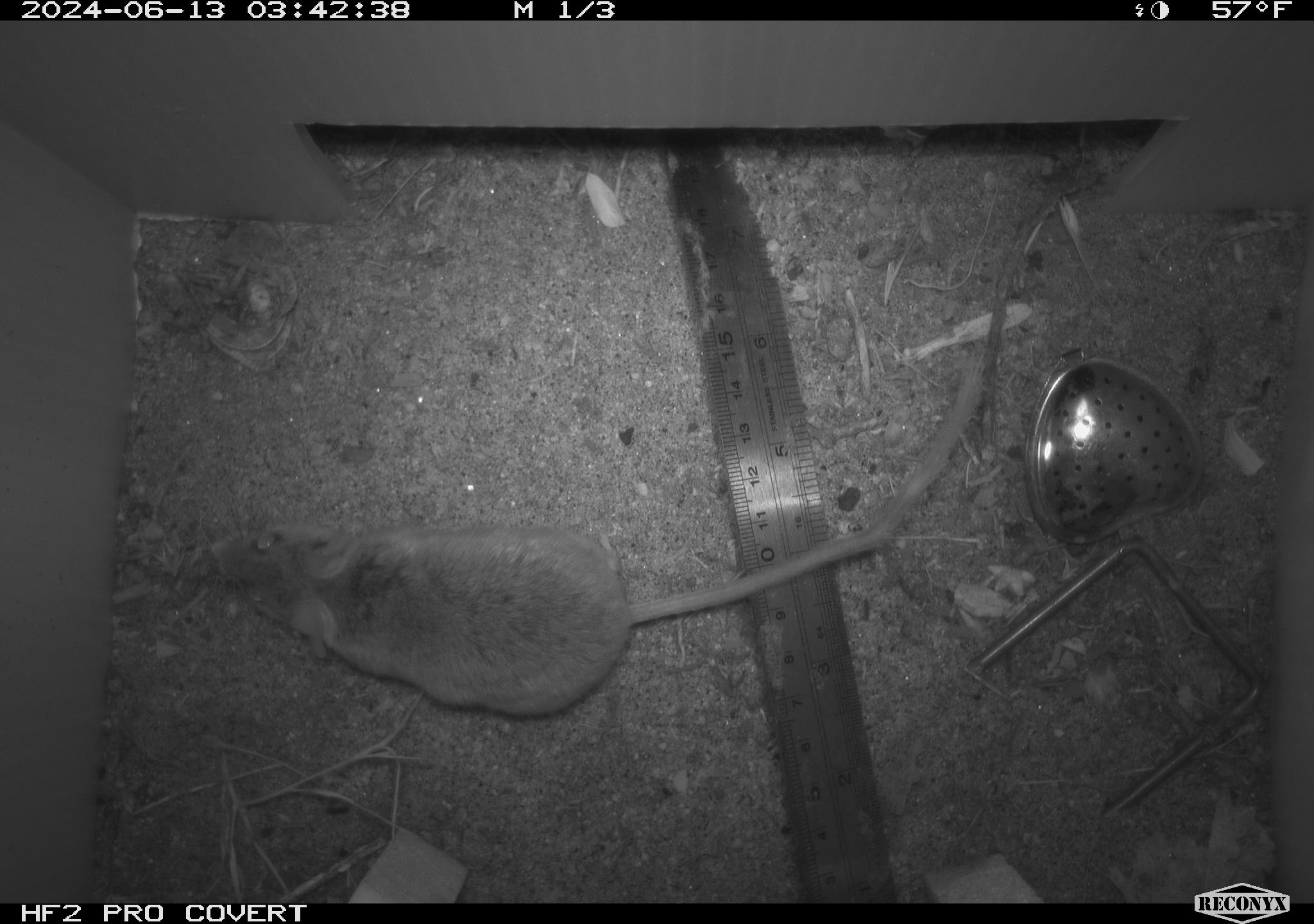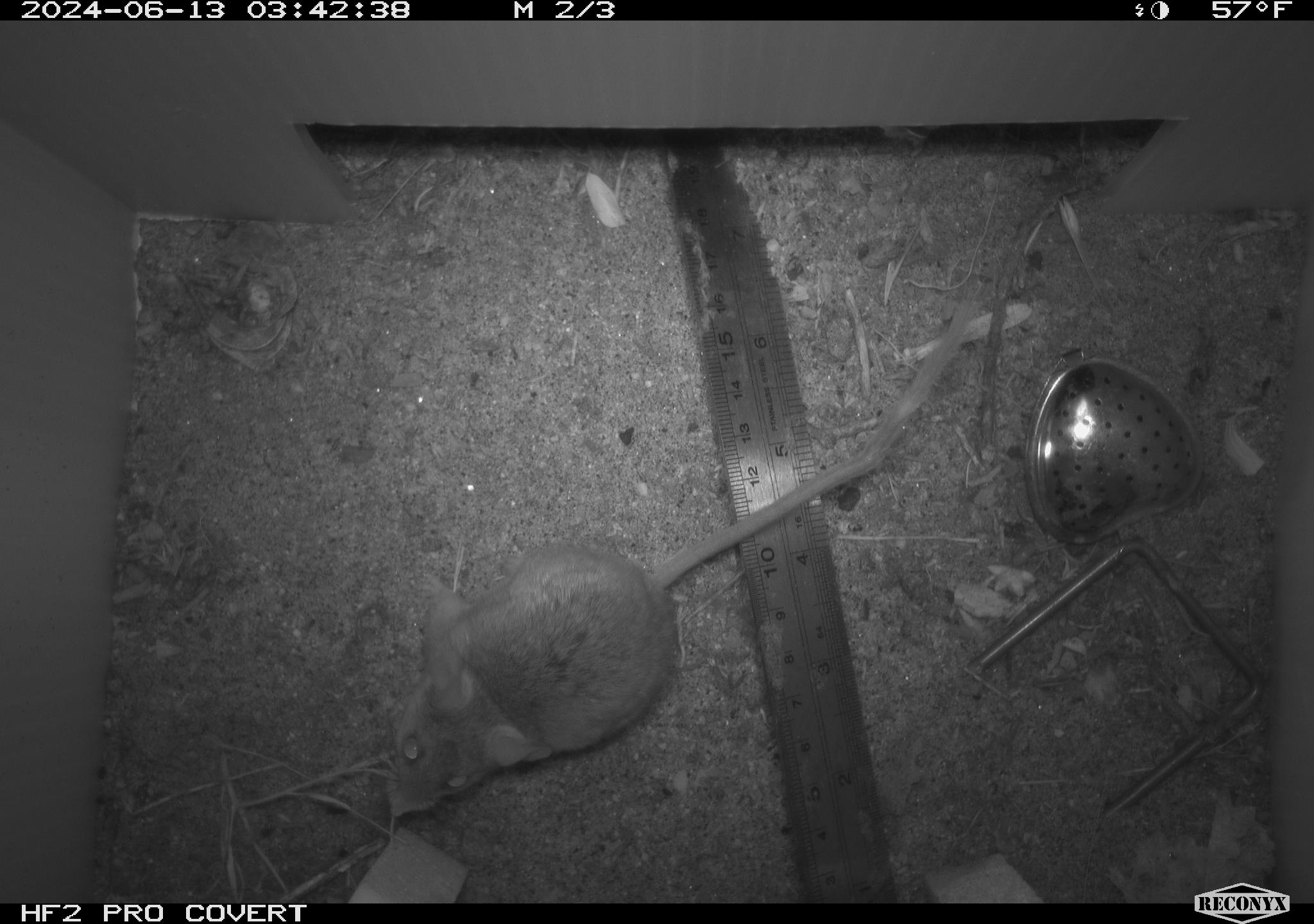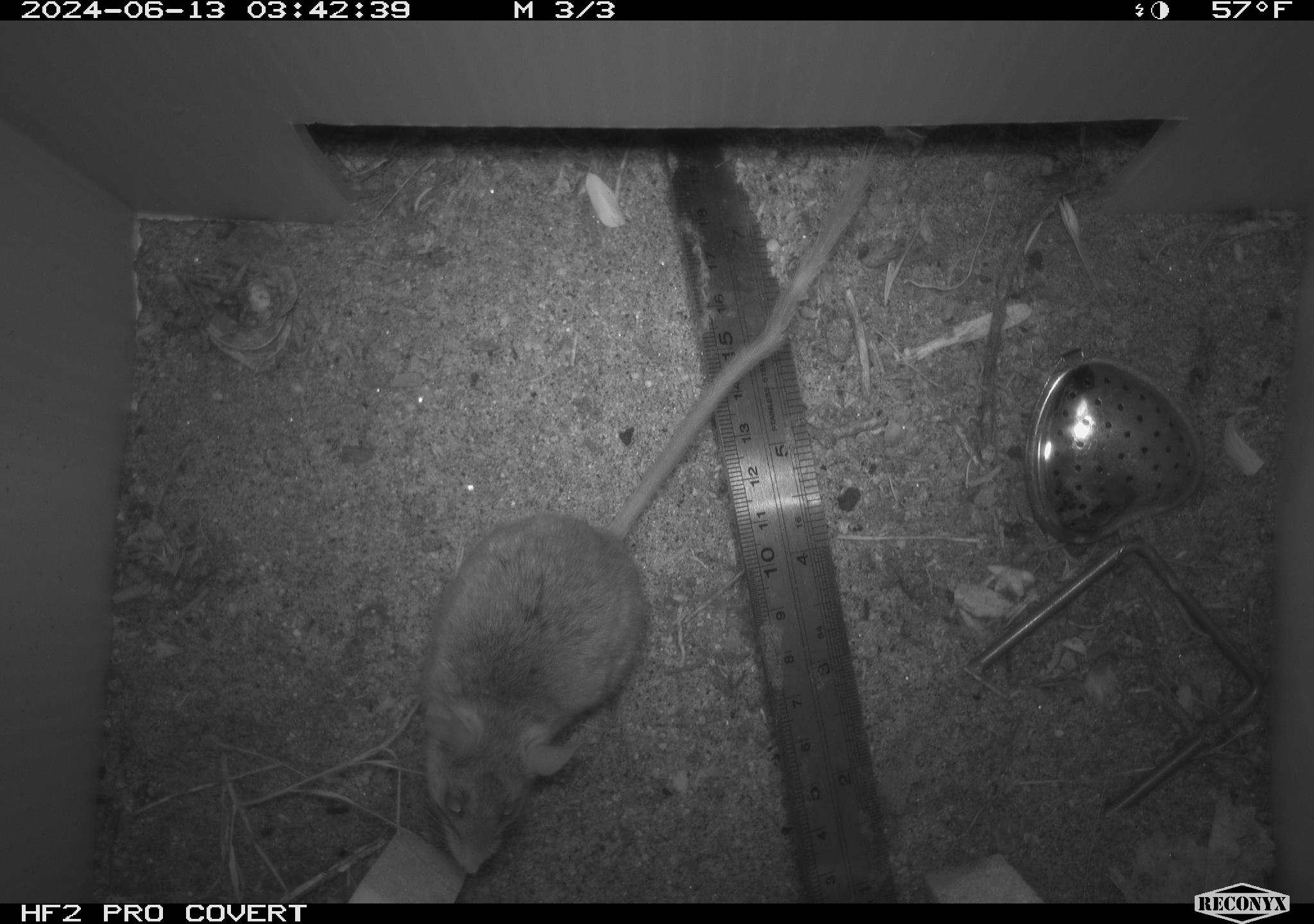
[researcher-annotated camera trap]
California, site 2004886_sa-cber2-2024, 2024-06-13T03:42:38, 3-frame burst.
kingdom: Animalia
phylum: Chordata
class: Mammalia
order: Rodentia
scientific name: Rodentia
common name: mouse species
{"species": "mouse species (Rodentia)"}